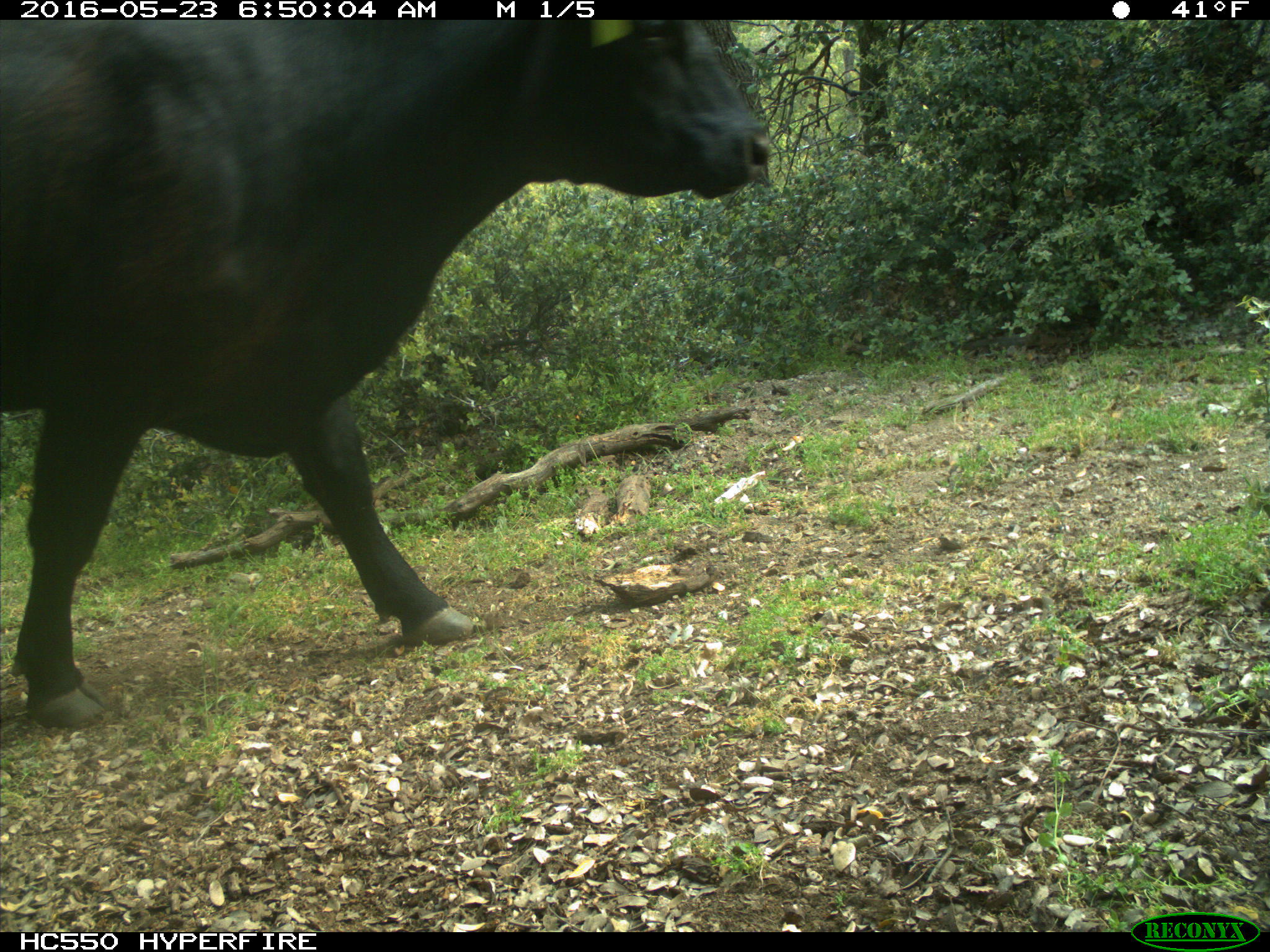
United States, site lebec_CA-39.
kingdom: Animalia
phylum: Chordata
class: Mammalia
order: Artiodactyla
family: Bovidae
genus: Bos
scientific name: Bos taurus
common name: domestic cow